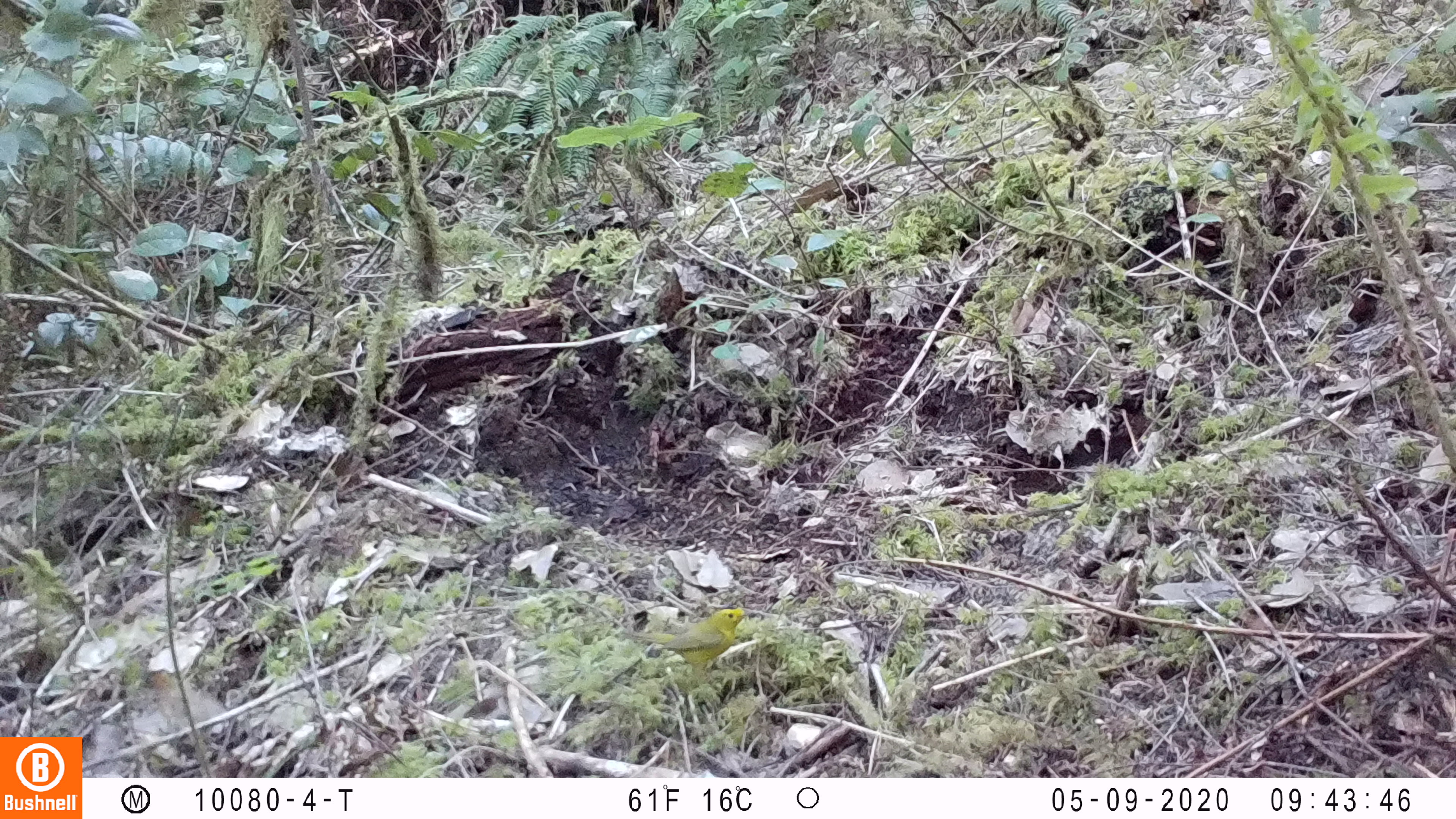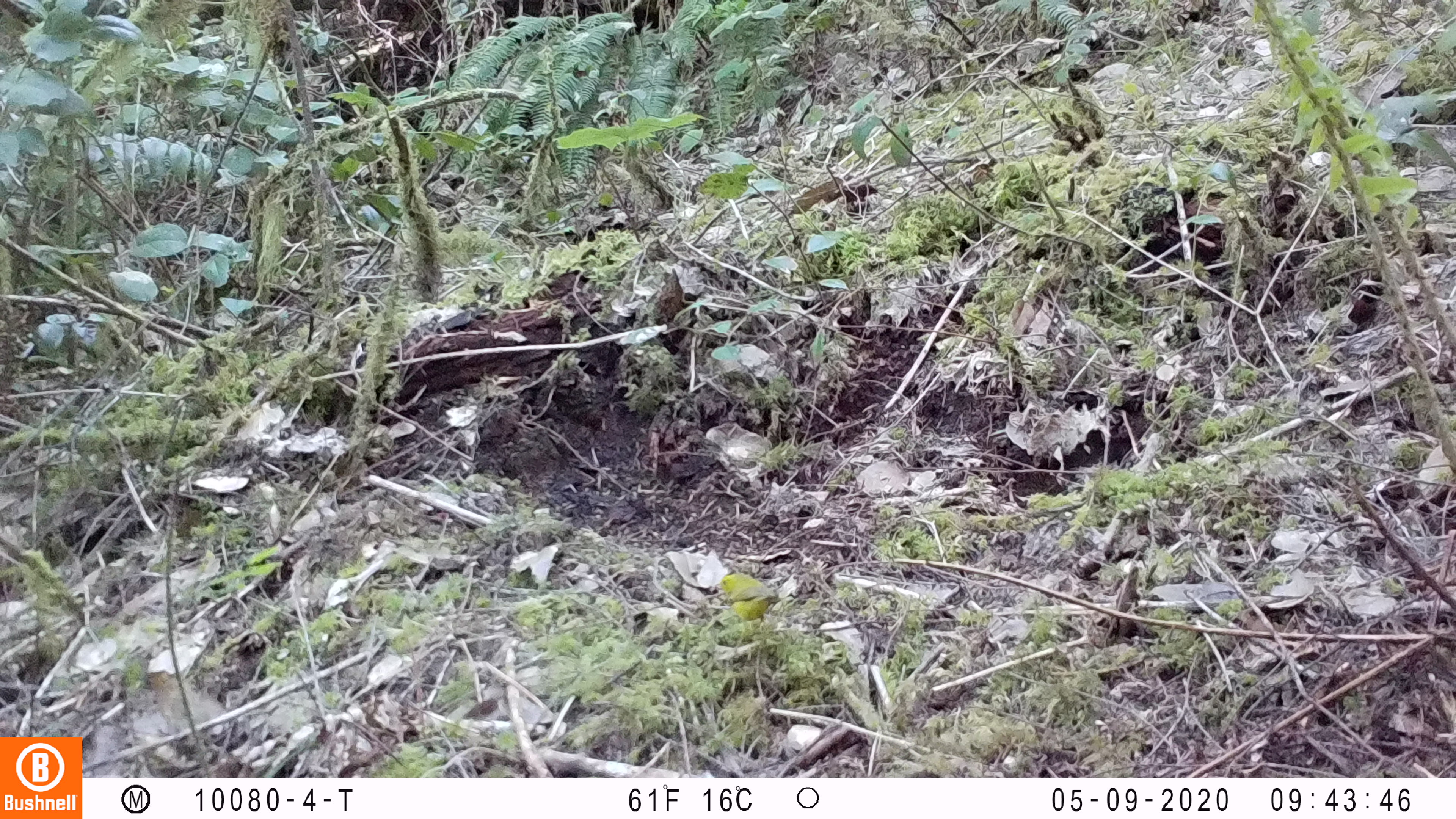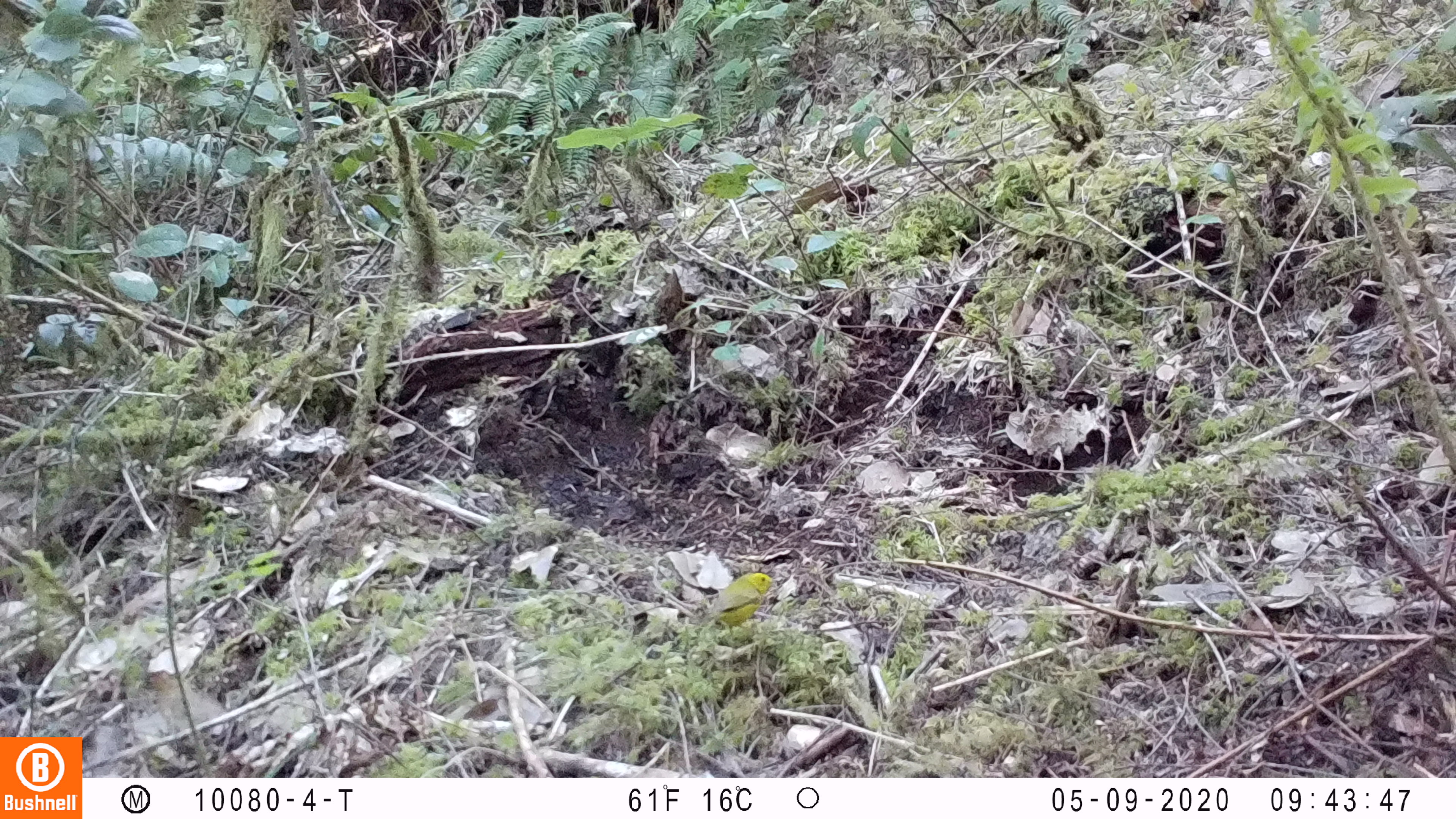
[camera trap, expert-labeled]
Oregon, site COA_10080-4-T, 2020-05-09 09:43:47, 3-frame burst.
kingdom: Animalia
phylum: Chordata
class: Aves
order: Passeriformes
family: Parulidae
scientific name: Parulidae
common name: new world warblers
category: parulidae family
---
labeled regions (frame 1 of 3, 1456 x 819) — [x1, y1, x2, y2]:
parulidae family: [623, 591, 764, 687]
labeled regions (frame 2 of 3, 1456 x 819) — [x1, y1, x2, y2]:
parulidae family: [700, 555, 800, 655]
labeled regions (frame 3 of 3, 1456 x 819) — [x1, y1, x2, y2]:
parulidae family: [678, 554, 792, 643]